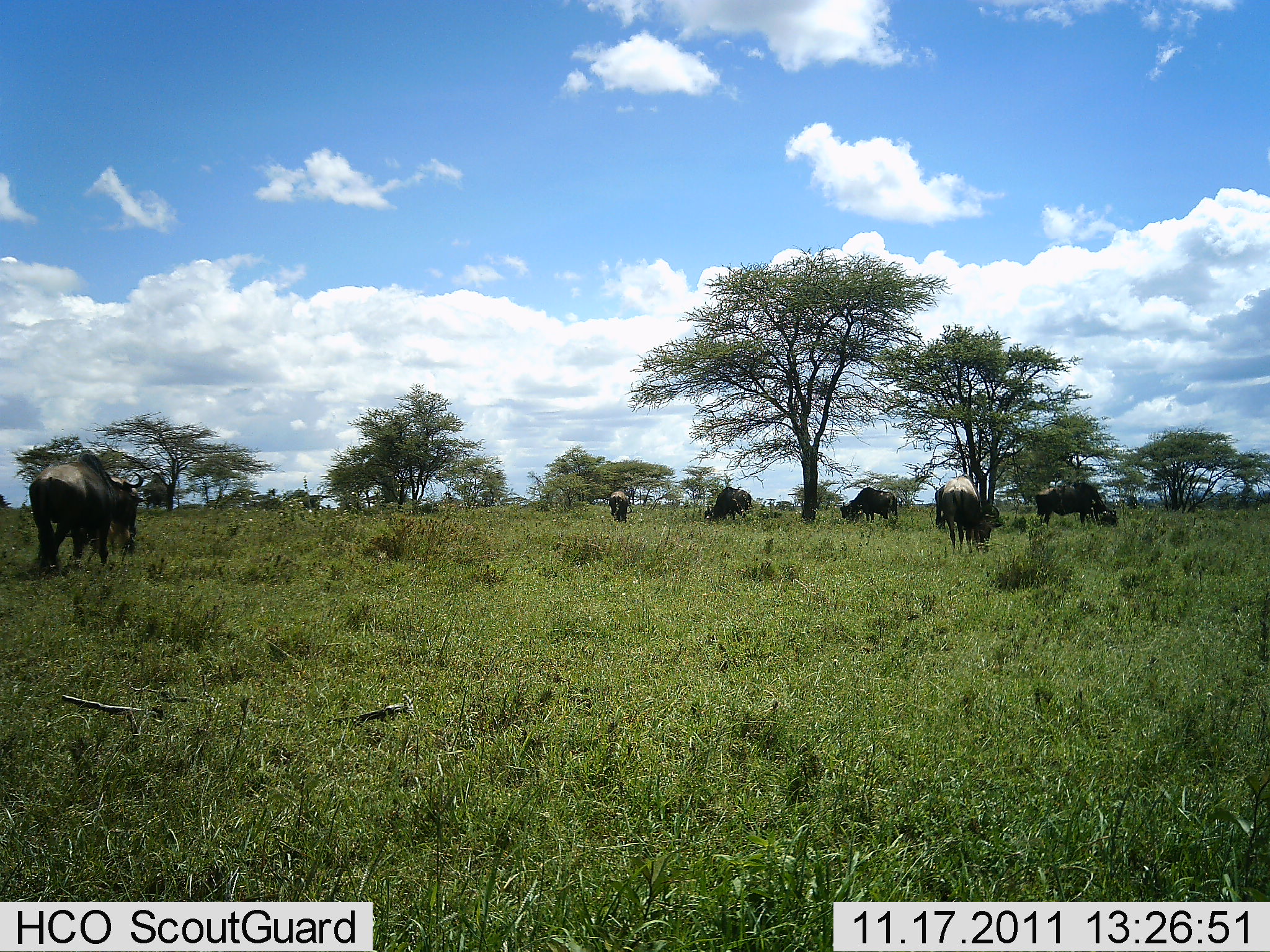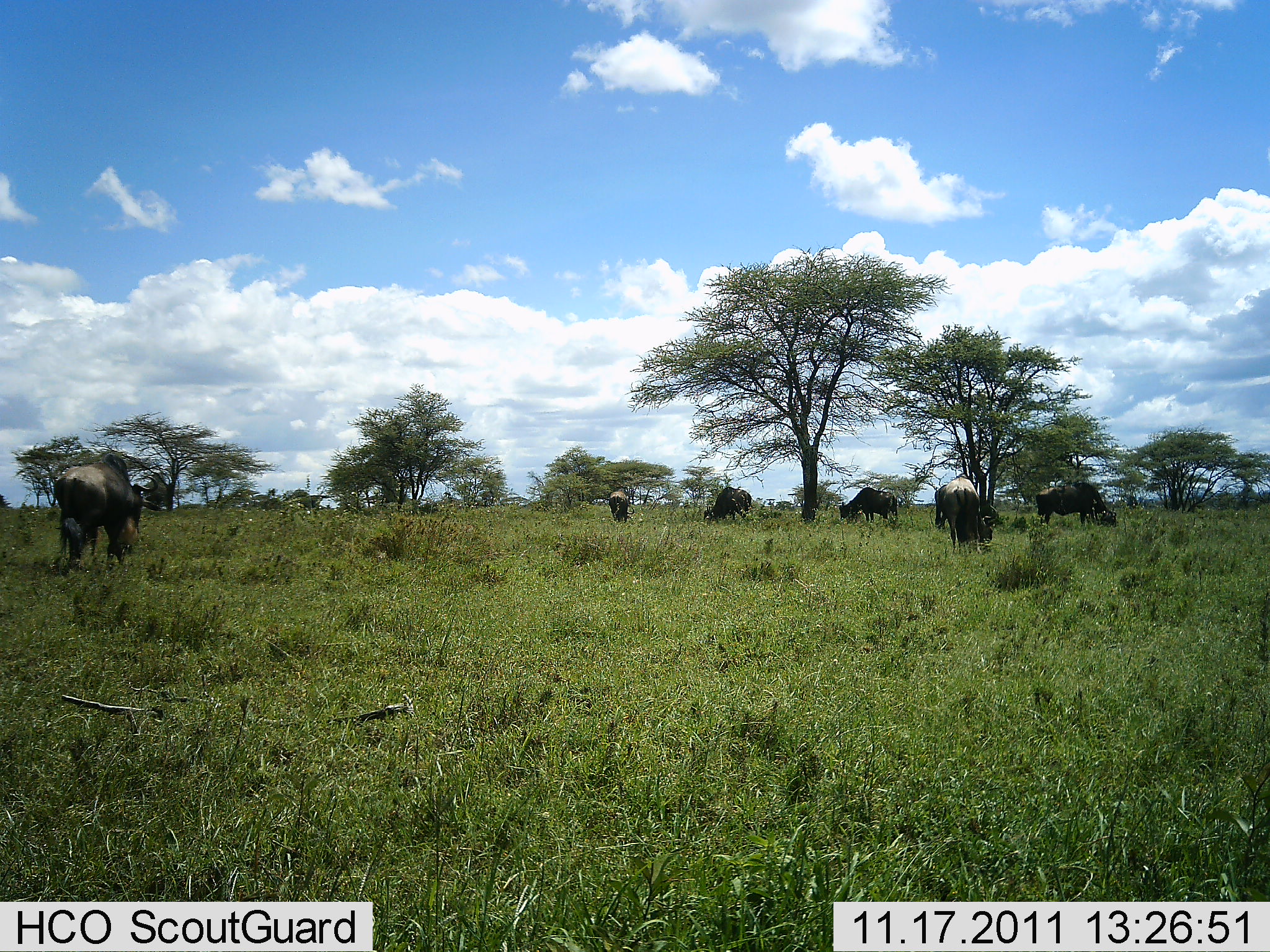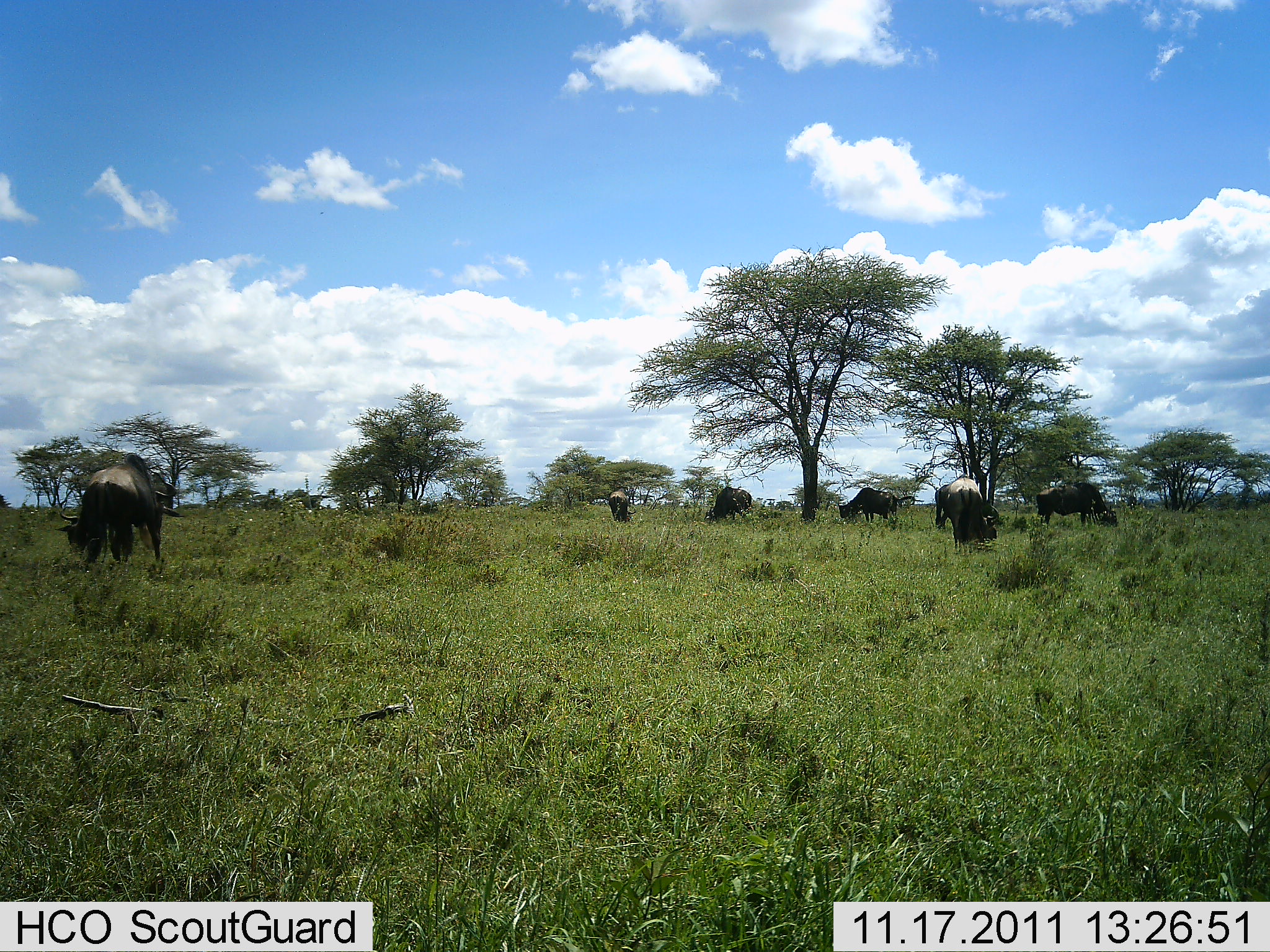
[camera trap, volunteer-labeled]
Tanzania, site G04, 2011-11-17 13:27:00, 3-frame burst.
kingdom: Animalia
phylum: Chordata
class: Mammalia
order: Artiodactyla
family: Bovidae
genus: Connochaetes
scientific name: Connochaetes taurinus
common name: blue wildebeest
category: wildebeest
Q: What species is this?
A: Wildebeest (blue wildebeest) (Connochaetes taurinus).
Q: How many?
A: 6.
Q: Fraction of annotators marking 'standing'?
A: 80%.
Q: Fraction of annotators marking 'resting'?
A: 0%.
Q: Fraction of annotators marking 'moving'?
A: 33%.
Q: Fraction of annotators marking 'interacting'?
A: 0%.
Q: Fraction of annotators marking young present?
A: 7%.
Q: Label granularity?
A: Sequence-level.